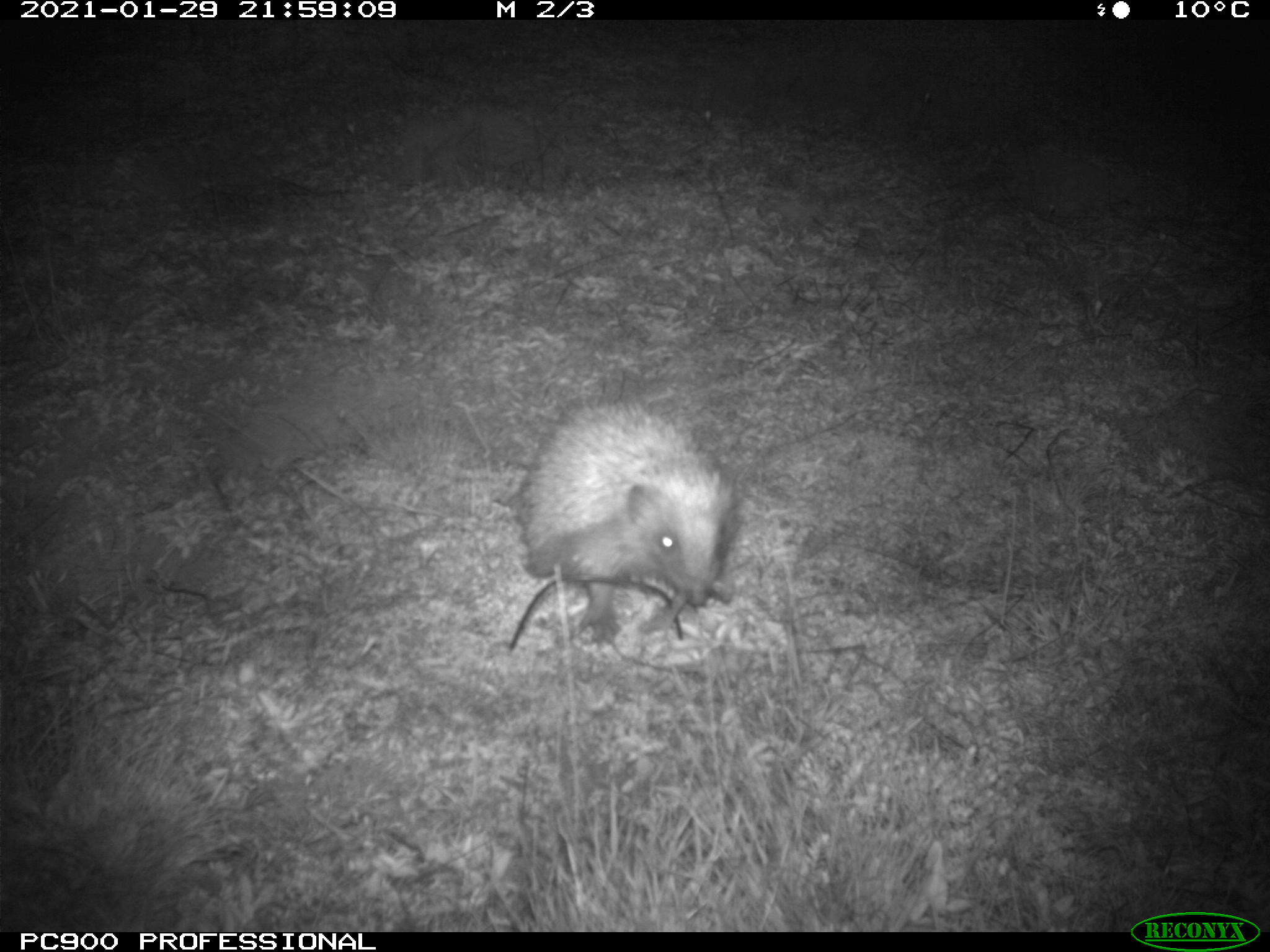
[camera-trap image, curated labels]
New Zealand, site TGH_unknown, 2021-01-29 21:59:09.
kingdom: Animalia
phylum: Chordata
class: Mammalia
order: Eulipotyphla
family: Erinaceidae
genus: Erinaceus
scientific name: Erinaceus europaeus europaeus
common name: european hedgehog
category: hedgehog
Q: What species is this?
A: Hedgehog (european hedgehog) (Erinaceus europaeus europaeus).